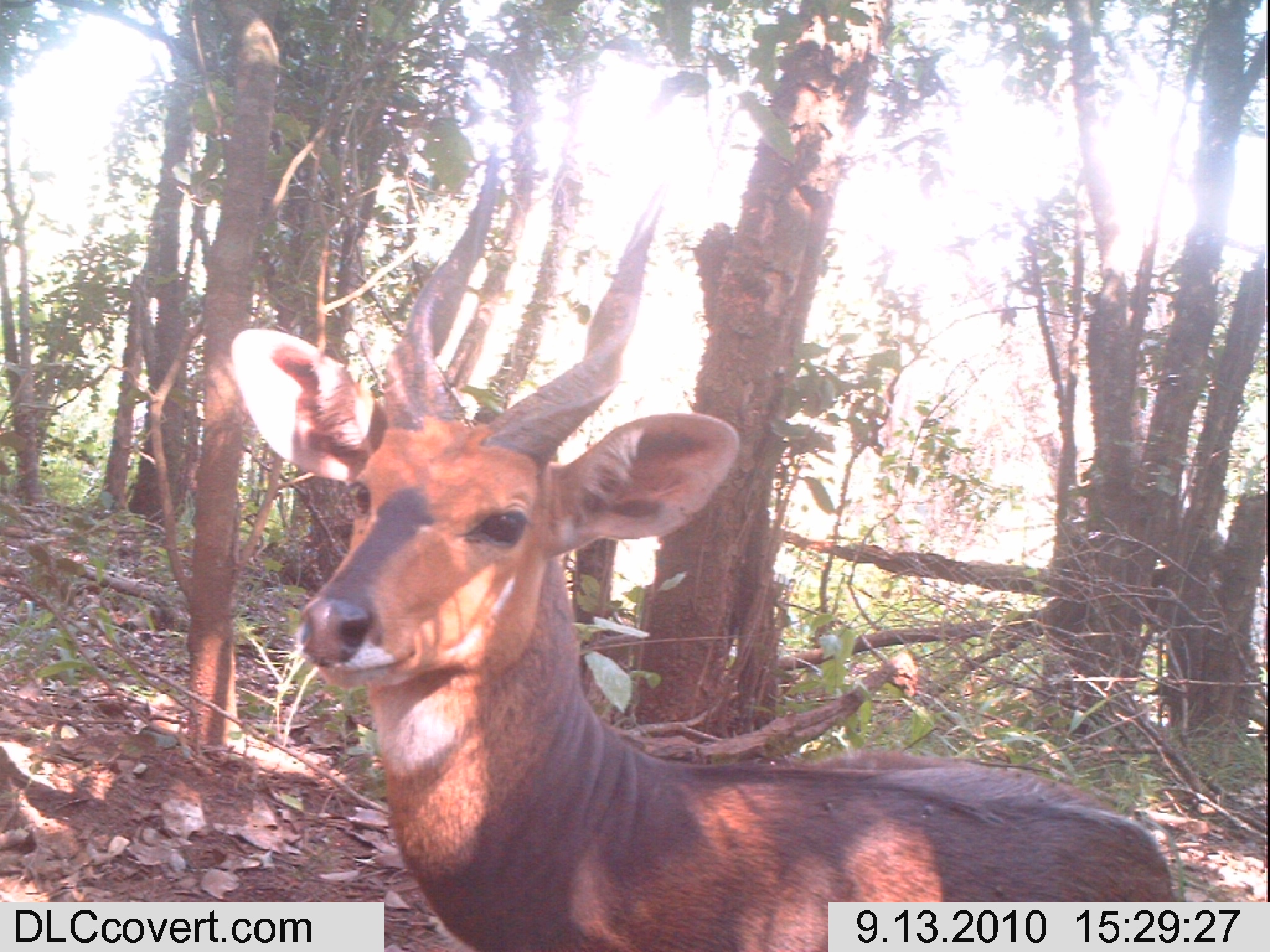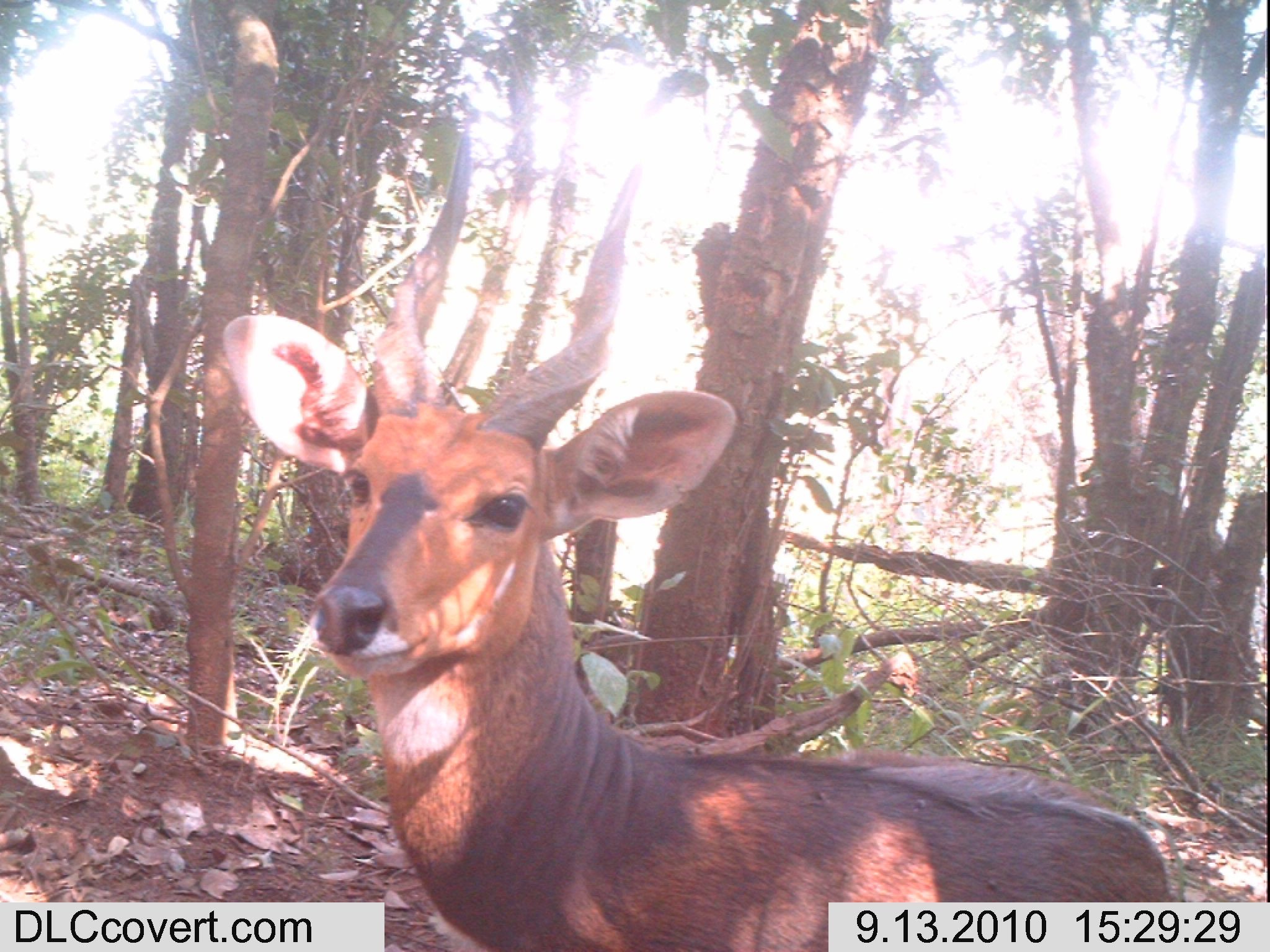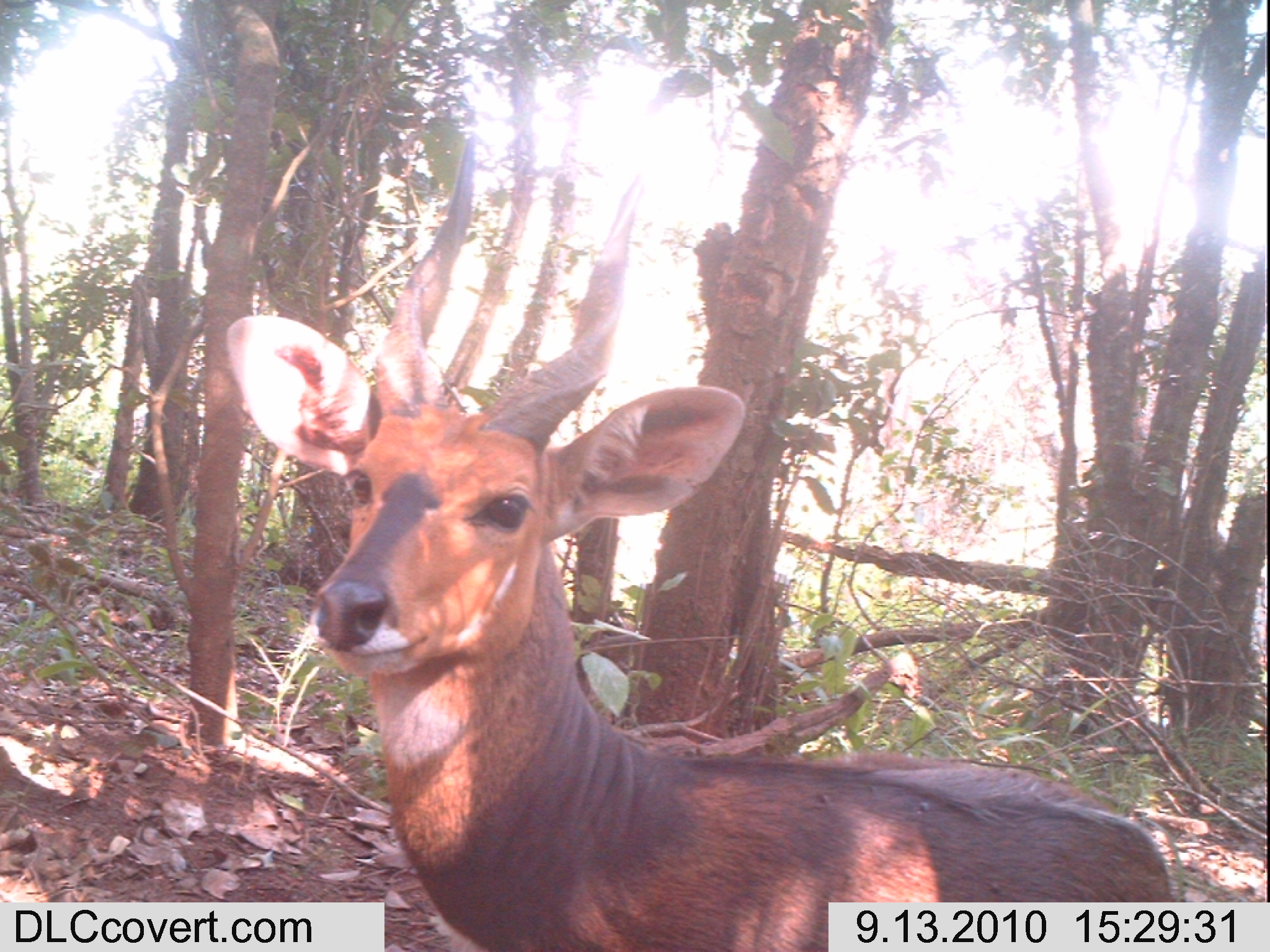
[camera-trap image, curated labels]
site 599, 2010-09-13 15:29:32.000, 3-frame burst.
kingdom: Animalia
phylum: Chordata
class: Mammalia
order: Artiodactyla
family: Bovidae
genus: Tragelaphus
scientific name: Tragelaphus scriptus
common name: bushbuck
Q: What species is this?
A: Tragelaphus scriptus (bushbuck).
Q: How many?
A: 1.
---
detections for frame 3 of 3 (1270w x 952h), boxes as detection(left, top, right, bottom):
tragelaphus scriptus: detection(222, 131, 1170, 952)